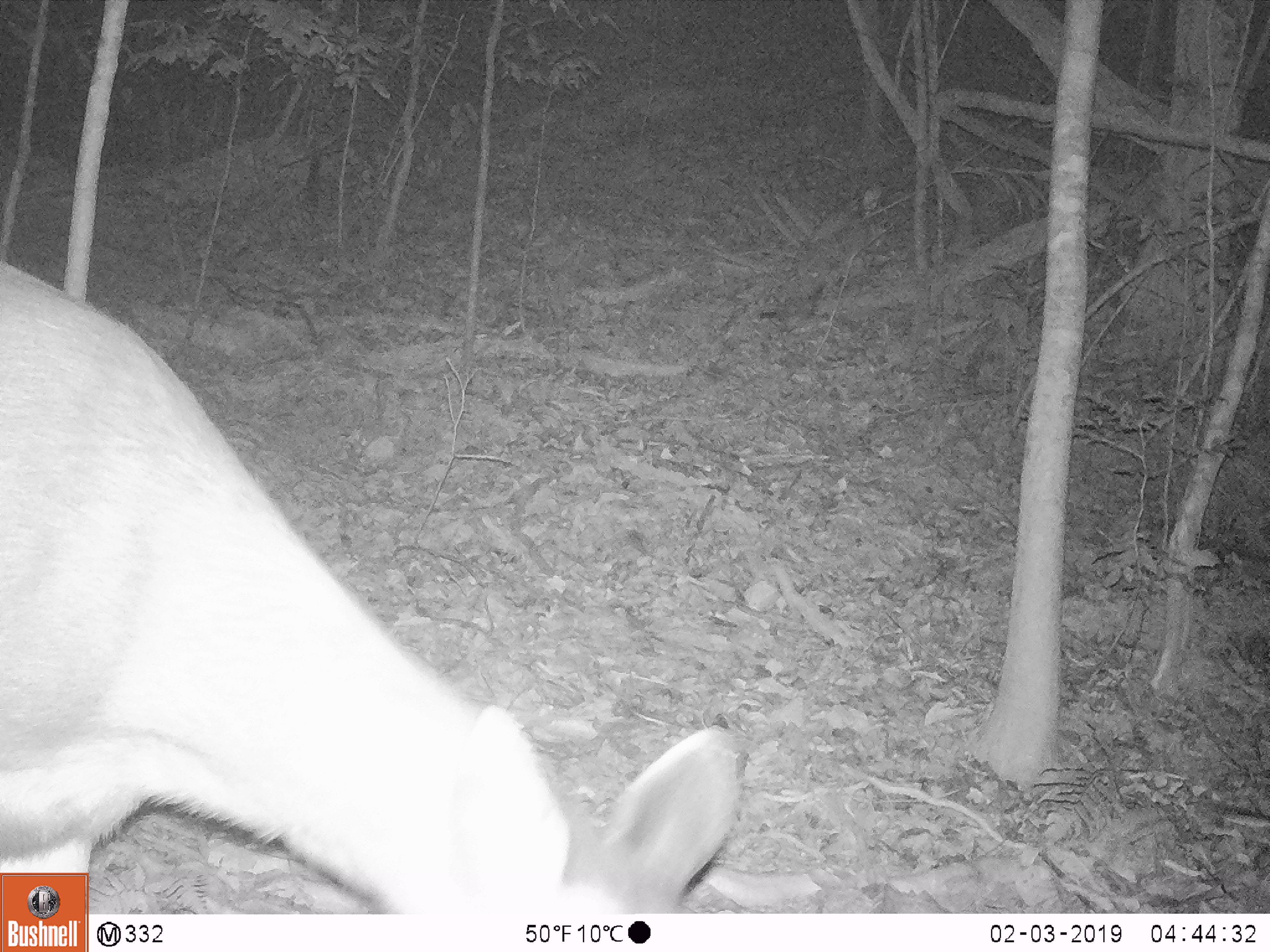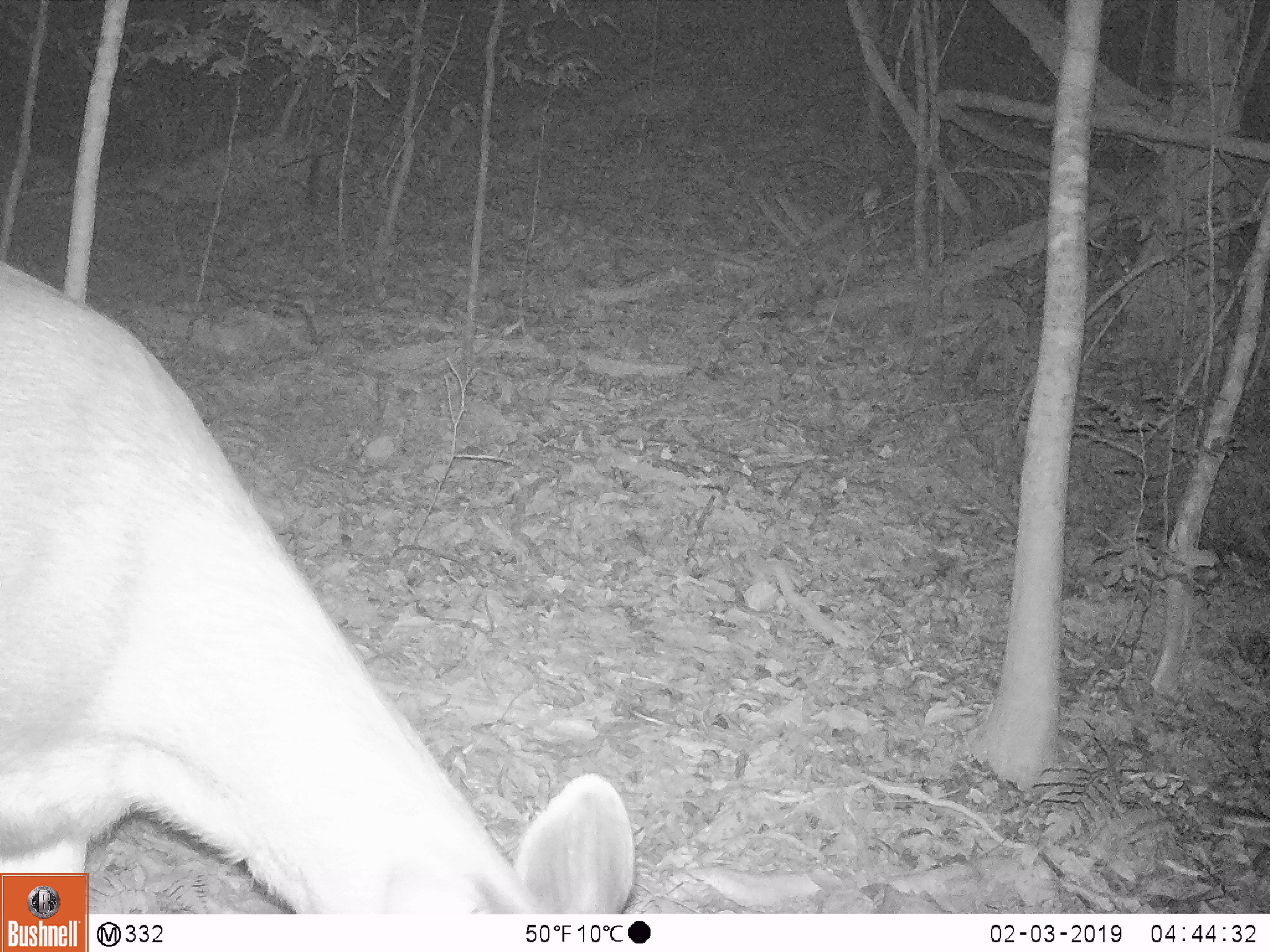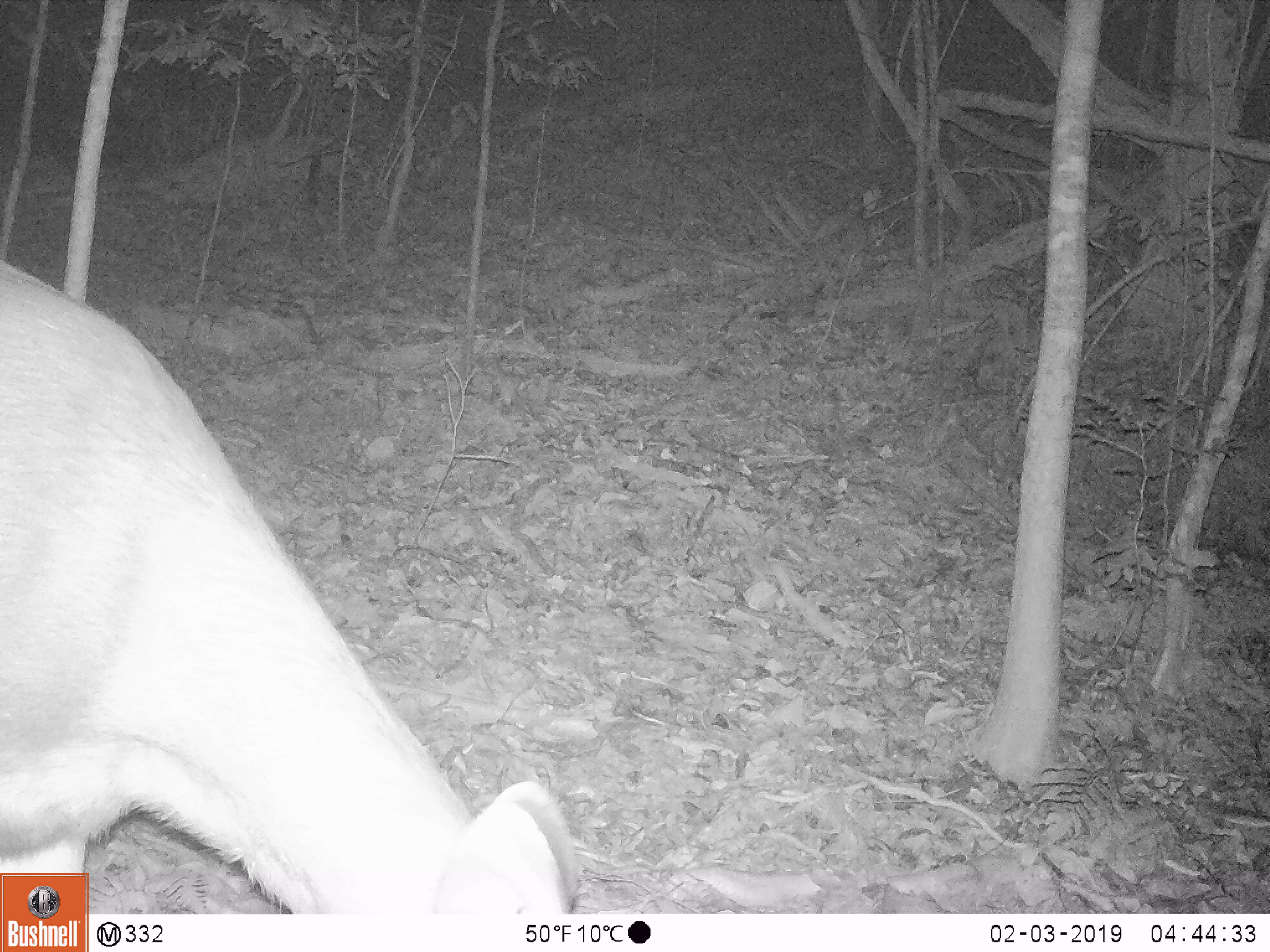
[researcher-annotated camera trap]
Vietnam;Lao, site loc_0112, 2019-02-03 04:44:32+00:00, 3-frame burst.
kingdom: Animalia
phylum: Chordata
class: Mammalia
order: Artiodactyla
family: Cervidae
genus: Rusa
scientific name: Rusa unicolor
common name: sambar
Sambar (Rusa unicolor). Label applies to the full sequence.